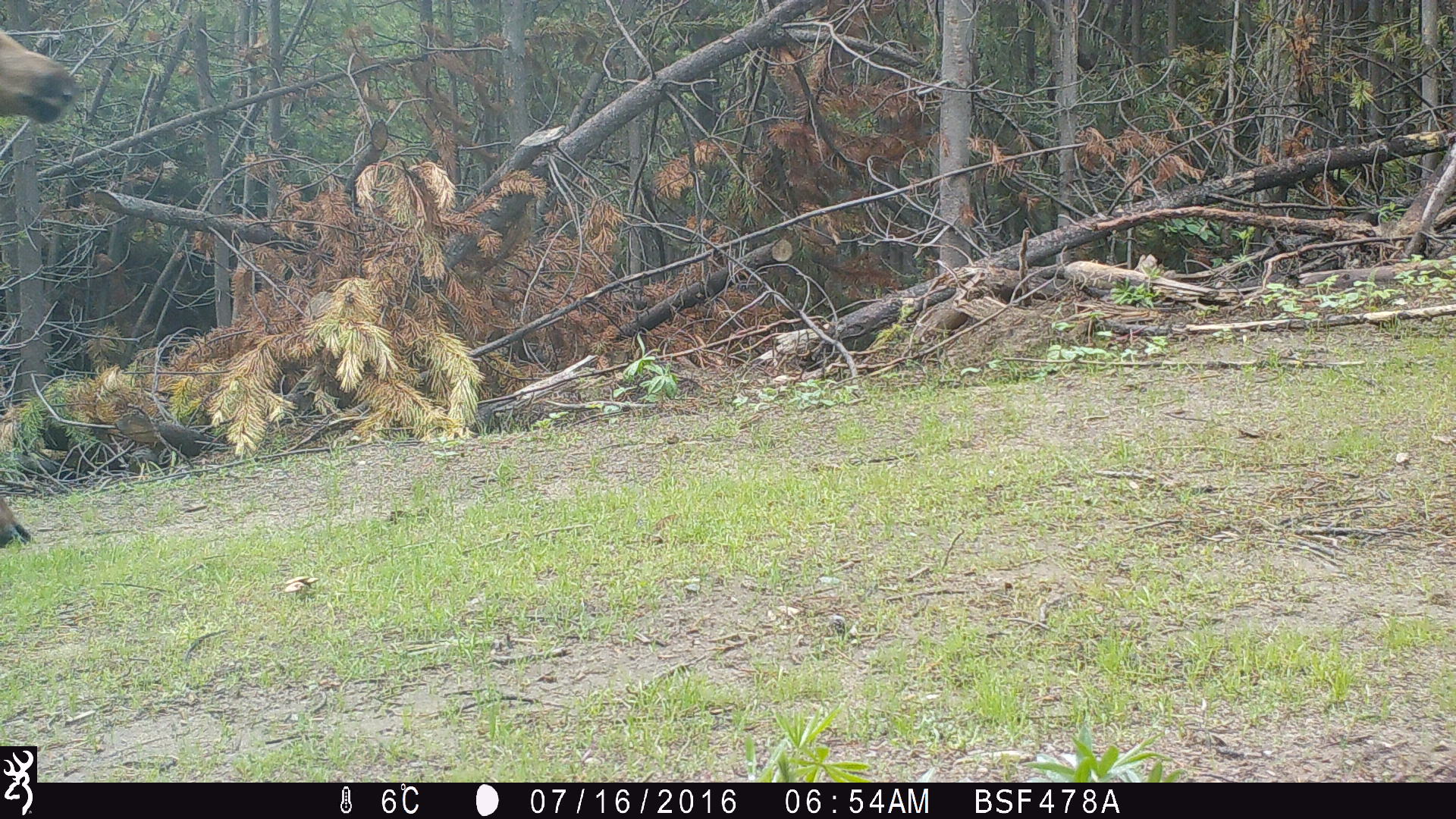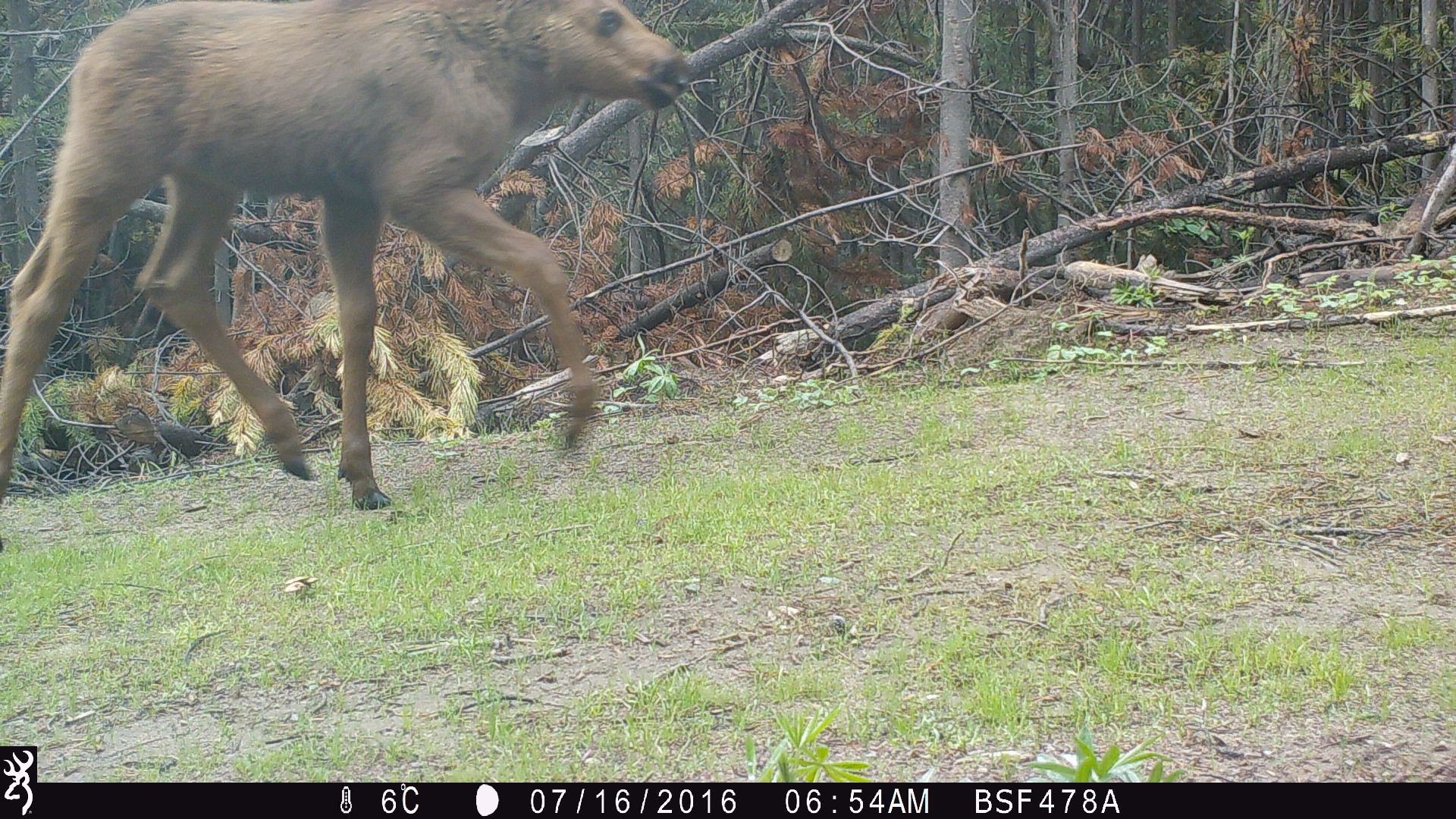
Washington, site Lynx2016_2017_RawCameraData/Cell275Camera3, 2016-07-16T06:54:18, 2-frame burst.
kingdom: Animalia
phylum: Chordata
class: Mammalia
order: Artiodactyla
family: Cervidae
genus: Alces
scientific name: Alces alces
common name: moose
Alces alces (moose). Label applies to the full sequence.